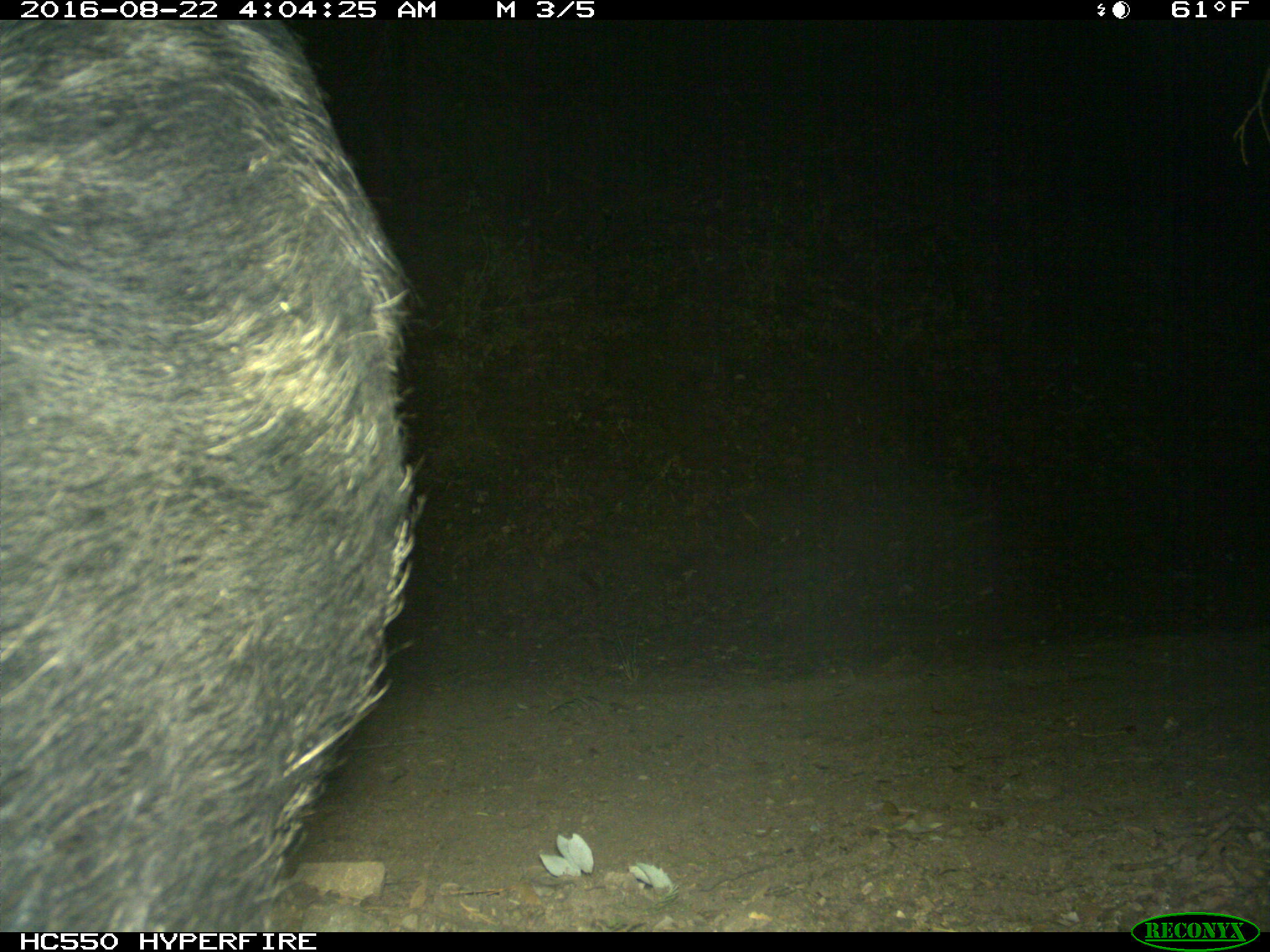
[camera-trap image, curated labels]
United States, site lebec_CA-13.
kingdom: Animalia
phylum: Chordata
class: Mammalia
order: Artiodactyla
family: Suidae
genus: Sus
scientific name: Sus scrofa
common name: wild boar